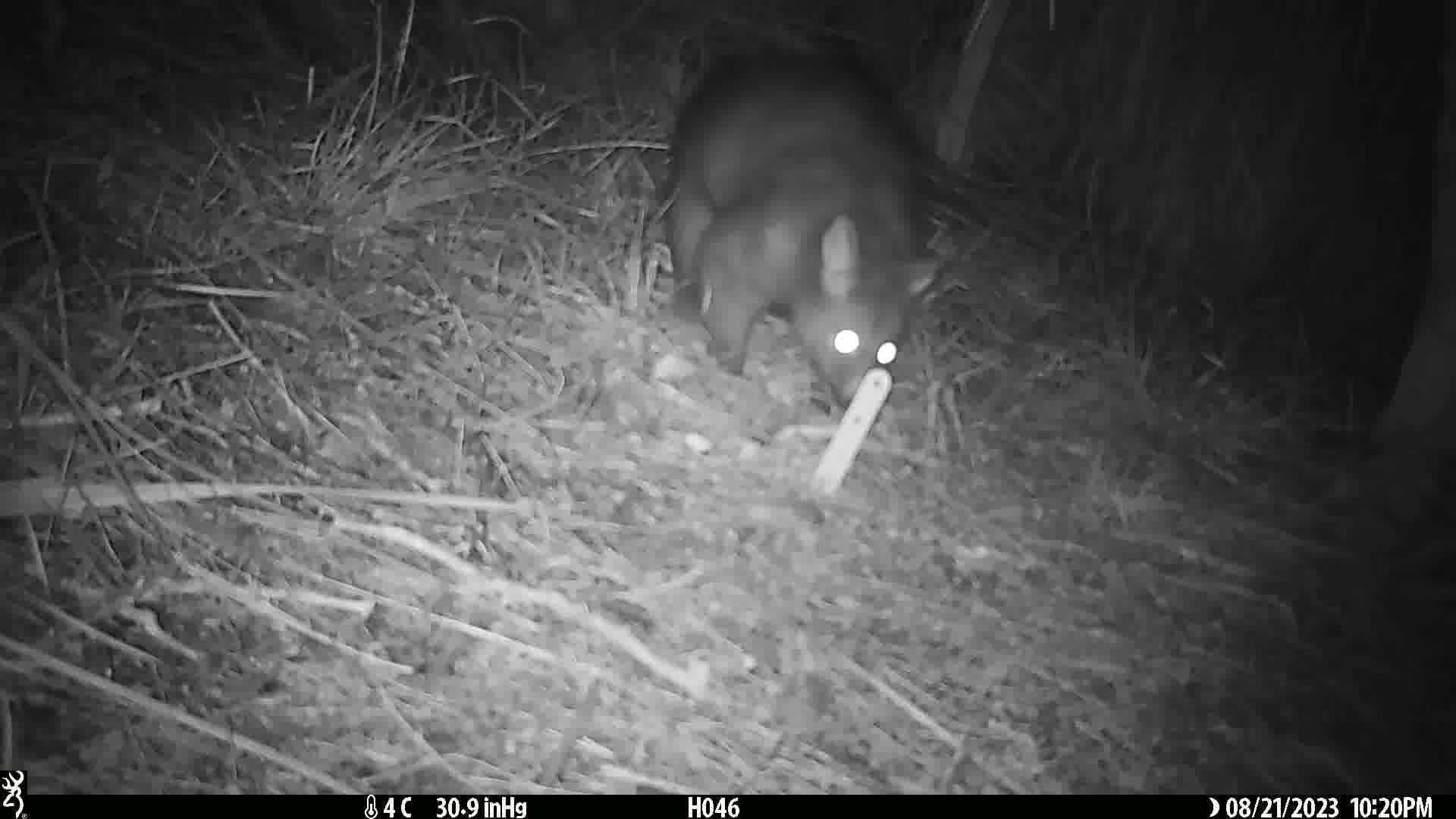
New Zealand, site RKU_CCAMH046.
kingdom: Animalia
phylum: Chordata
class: Mammalia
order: Diprotodontia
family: Phalangeridae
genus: Trichosurus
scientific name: Trichosurus vulpecula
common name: common brushtail possum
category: possum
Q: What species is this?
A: Possum (common brushtail possum) (Trichosurus vulpecula).